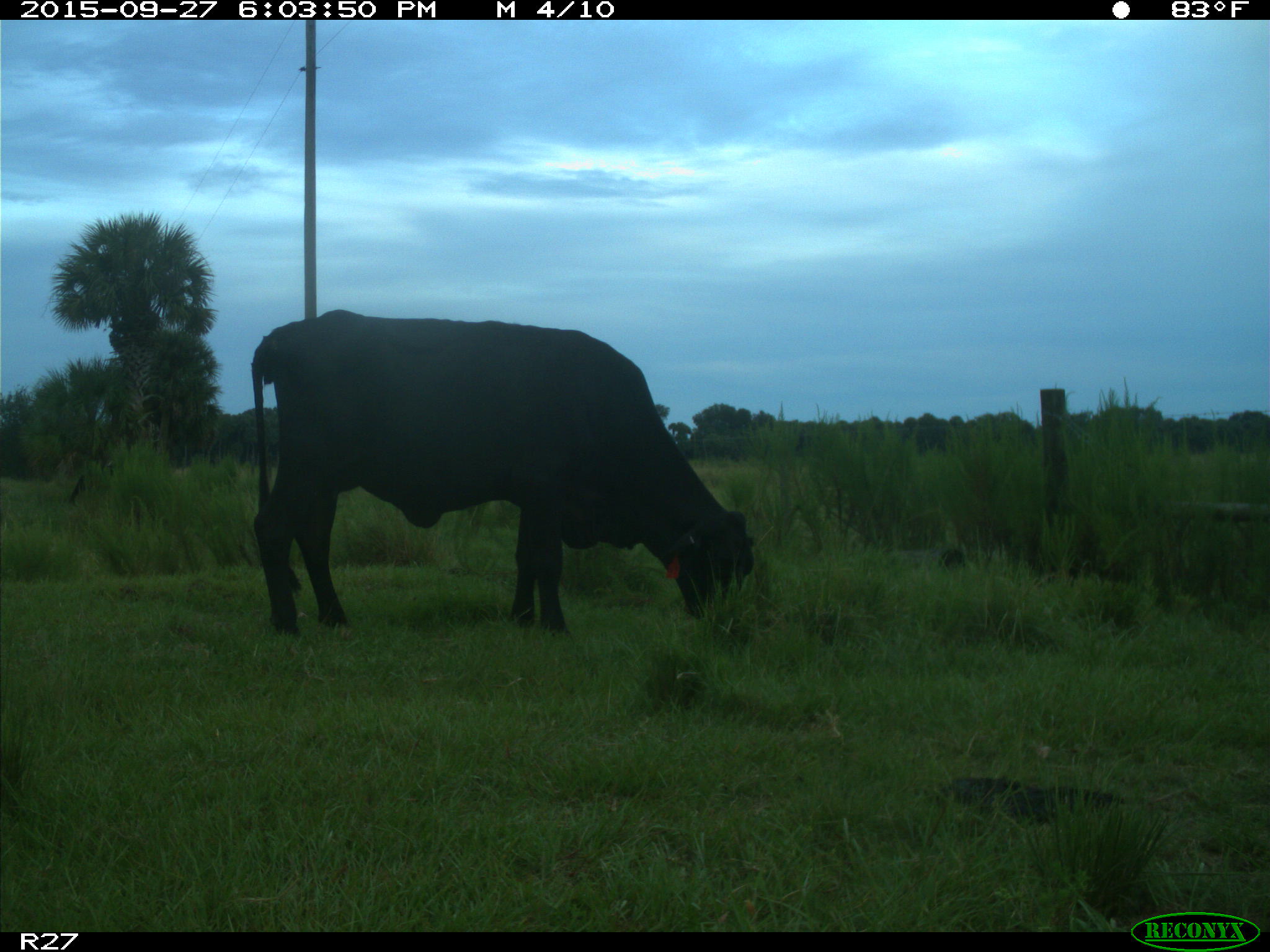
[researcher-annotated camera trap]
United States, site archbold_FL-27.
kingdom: Animalia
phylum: Chordata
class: Mammalia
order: Artiodactyla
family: Bovidae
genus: Bos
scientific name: Bos taurus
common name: domestic cow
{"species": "Bos taurus (domestic cow)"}